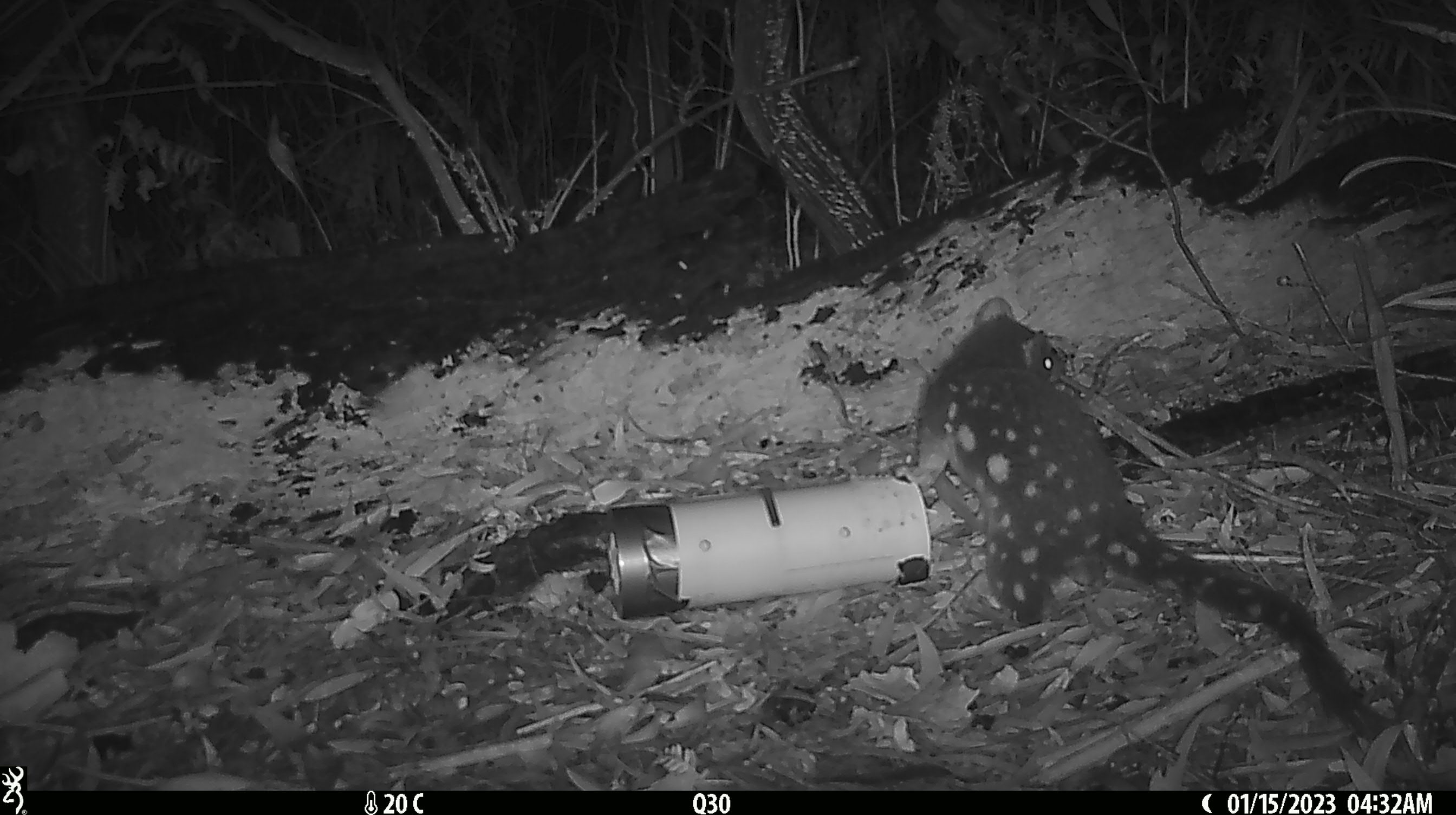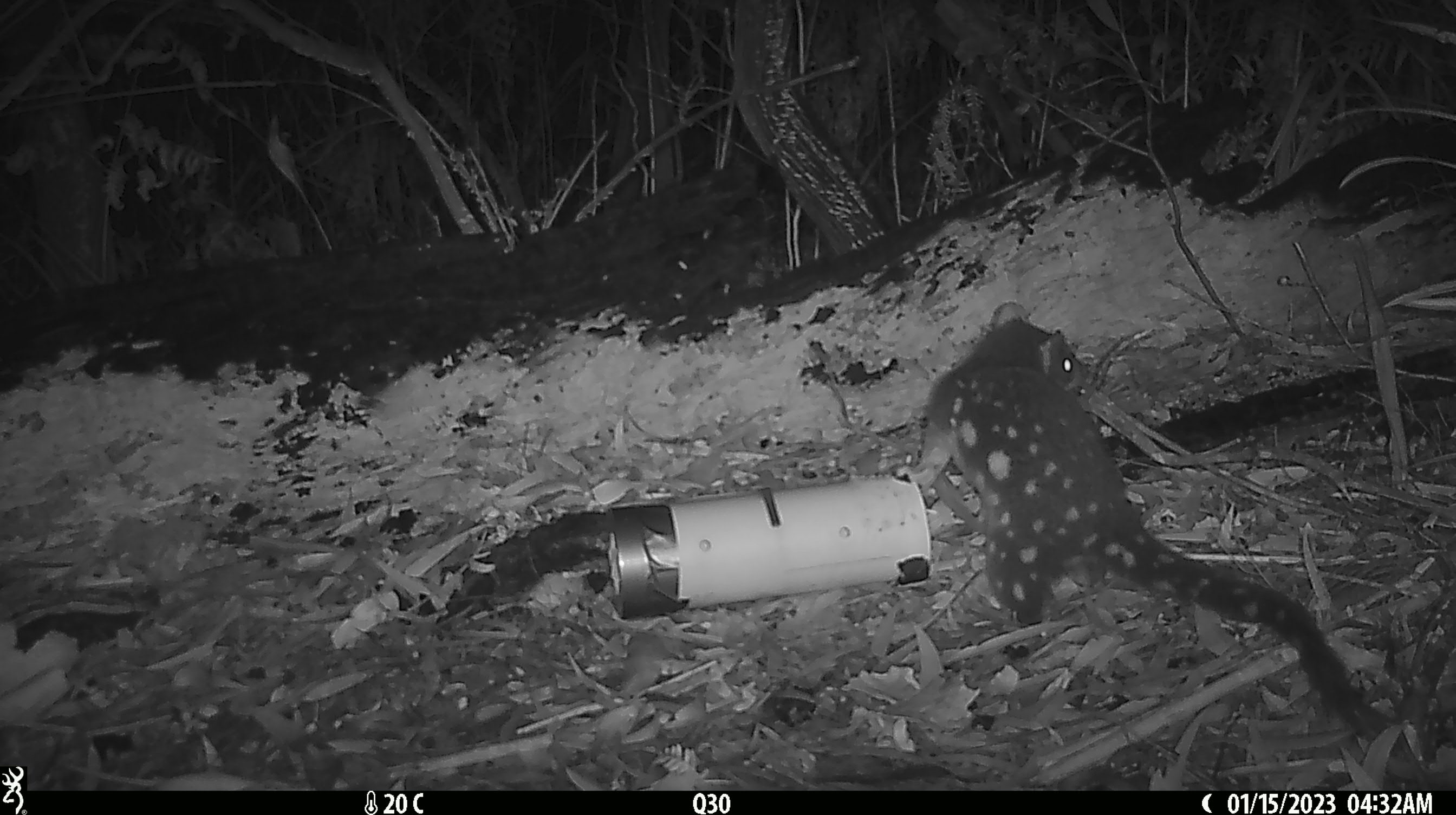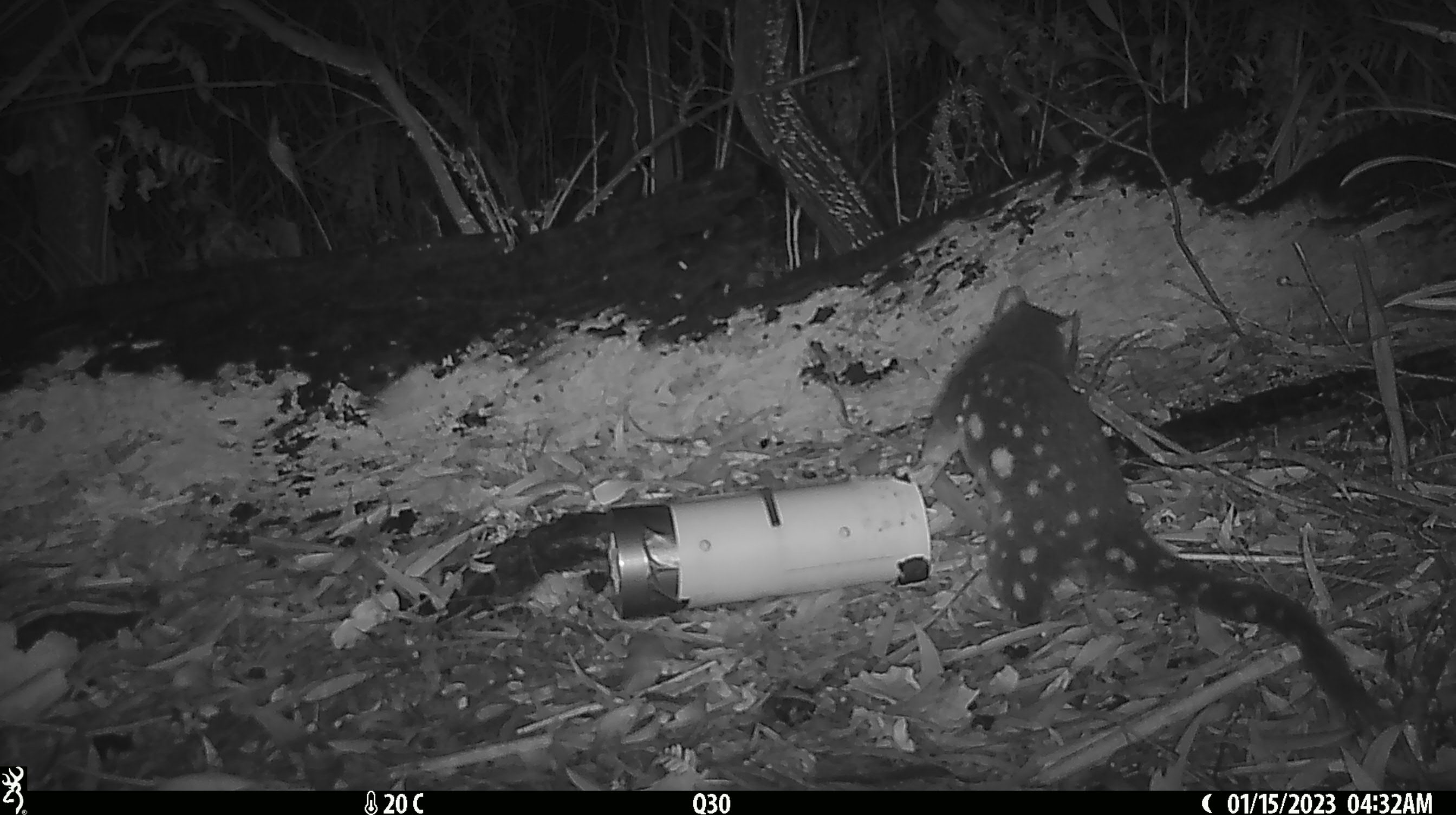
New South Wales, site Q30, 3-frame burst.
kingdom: Animalia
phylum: Chordata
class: Mammalia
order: Dasyuromorphia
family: Dasyuridae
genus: Dasyurus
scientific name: Dasyurus maculatus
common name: spotted-tailed quoll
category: quoll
Quoll (spotted-tailed quoll) (Dasyurus maculatus).